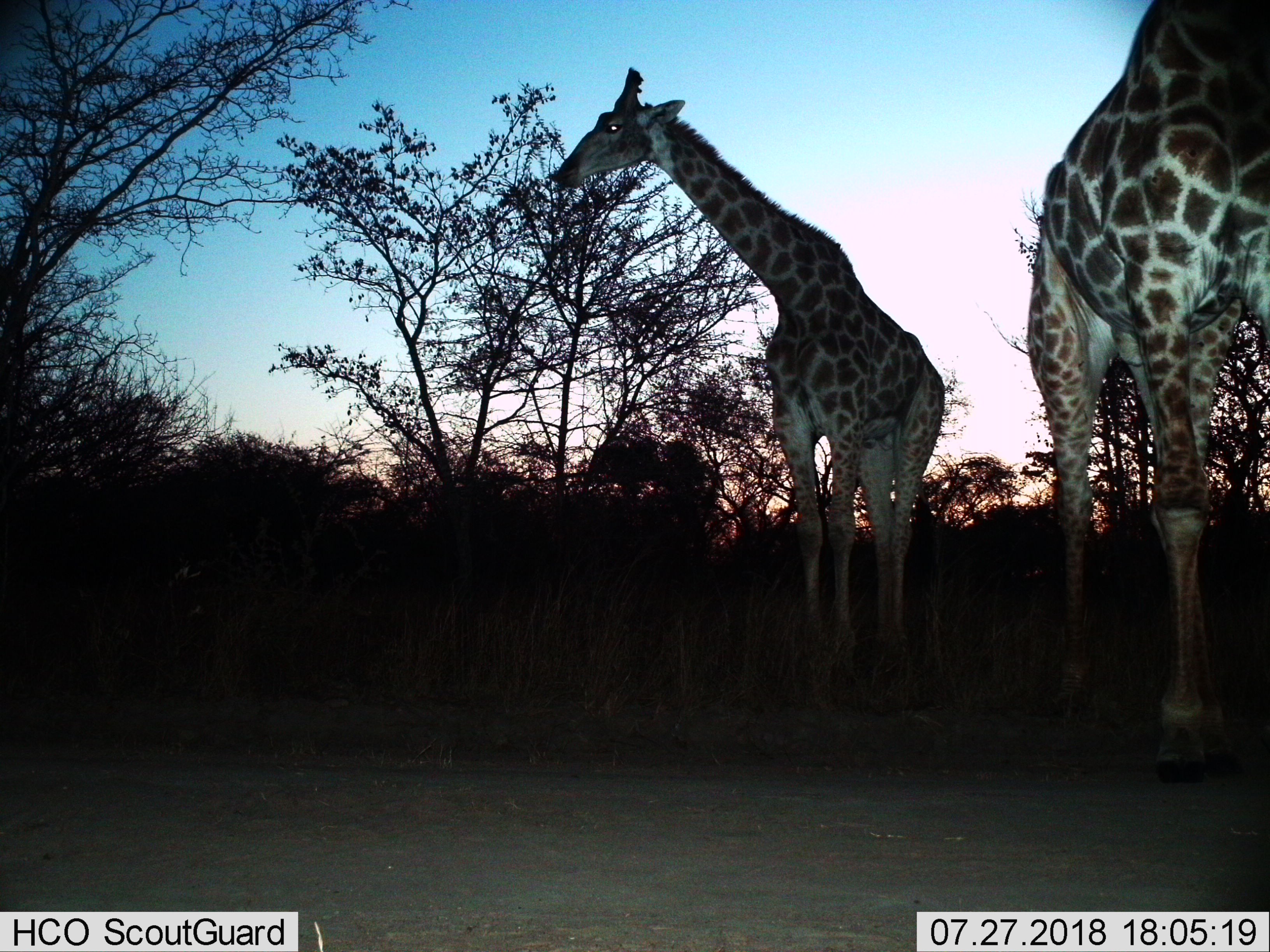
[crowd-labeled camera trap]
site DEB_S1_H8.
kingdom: Animalia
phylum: Chordata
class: Mammalia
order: Artiodactyla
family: Giraffidae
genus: Giraffa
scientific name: Giraffa camelopardalis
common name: giraffe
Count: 2.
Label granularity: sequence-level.